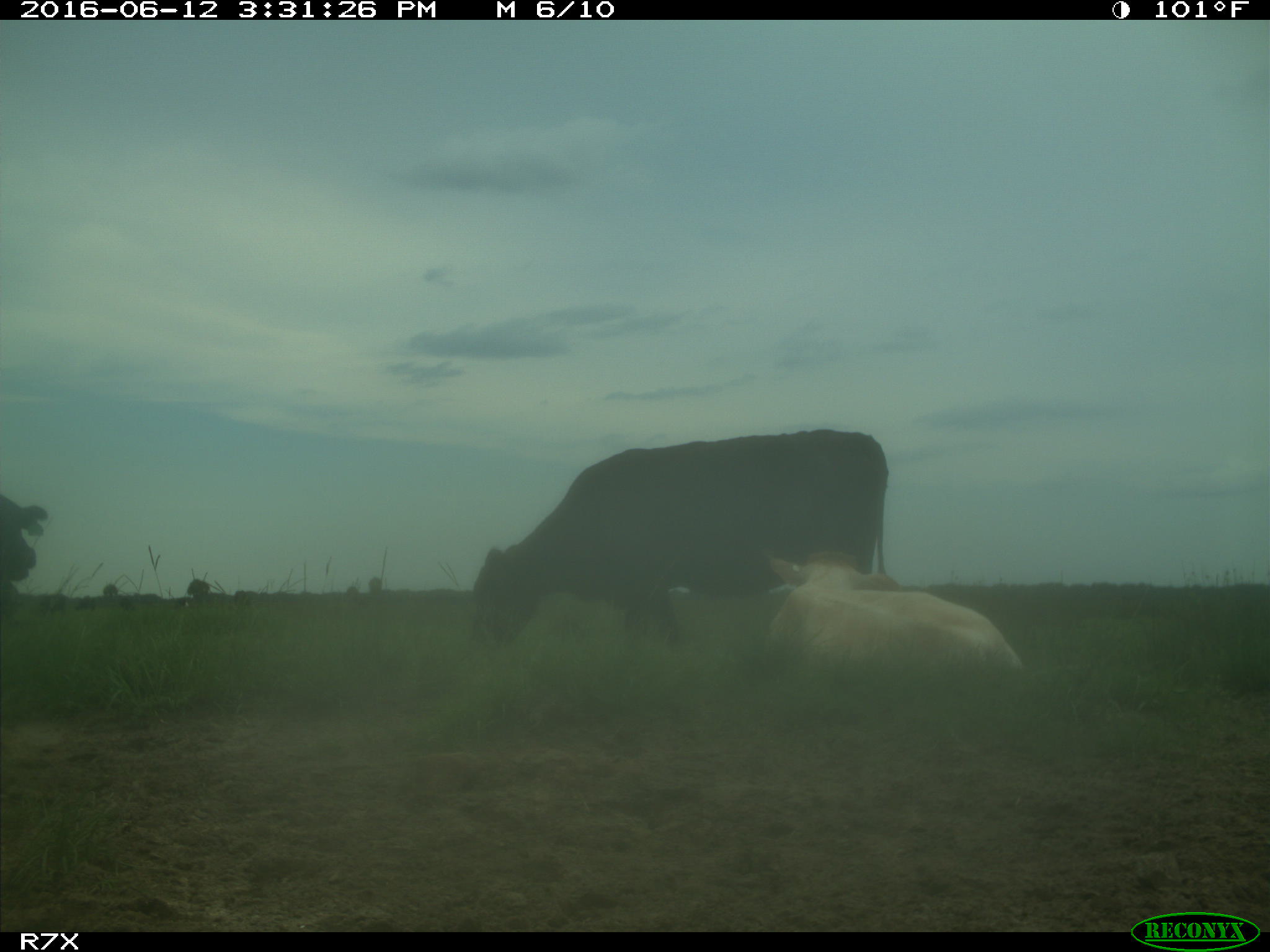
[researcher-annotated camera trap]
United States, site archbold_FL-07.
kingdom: Animalia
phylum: Chordata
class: Mammalia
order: Artiodactyla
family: Bovidae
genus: Bos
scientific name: Bos taurus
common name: domestic cow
Bos taurus (domestic cow).